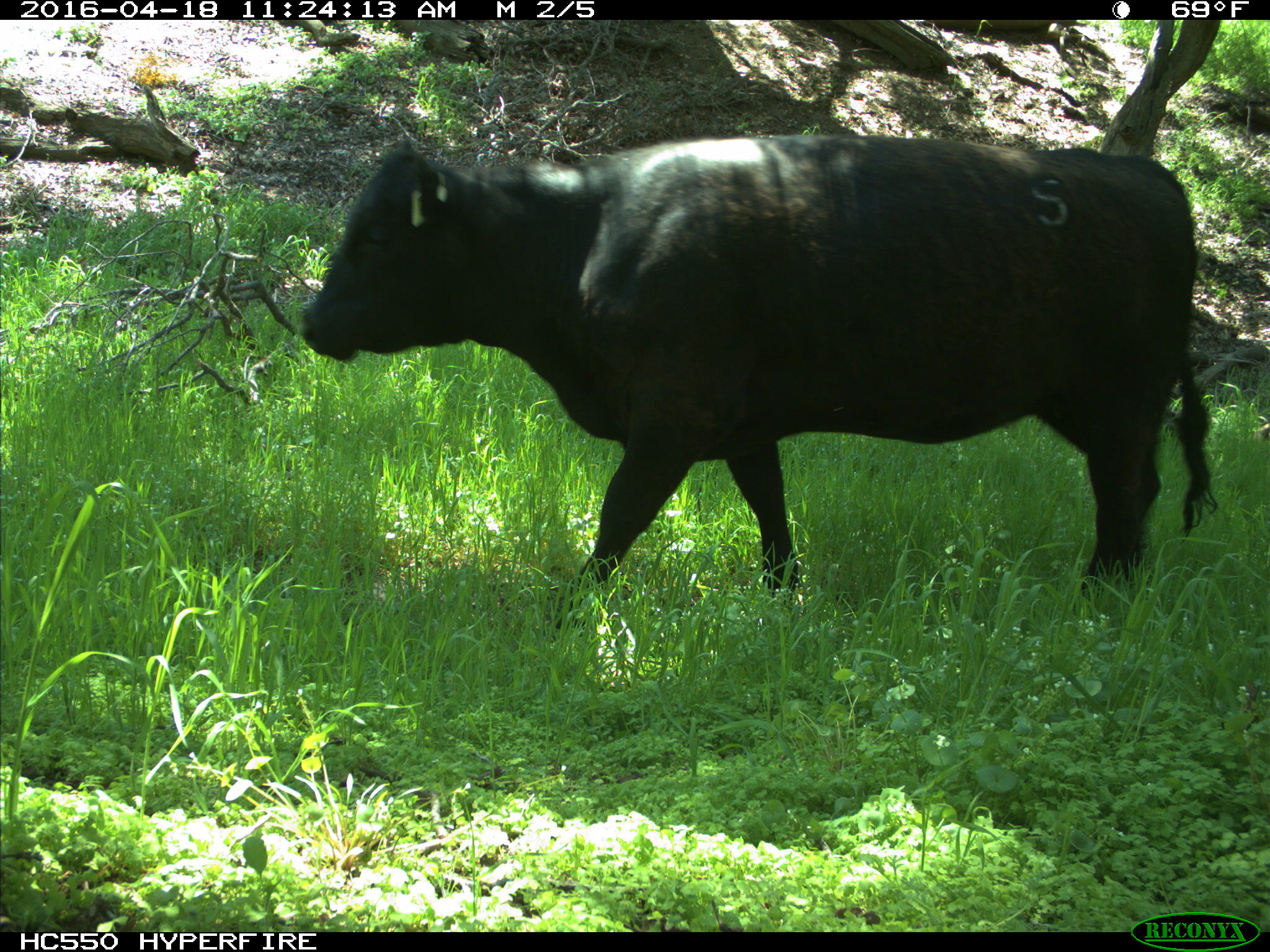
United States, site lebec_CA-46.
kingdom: Animalia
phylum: Chordata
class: Mammalia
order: Artiodactyla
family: Bovidae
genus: Bos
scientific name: Bos taurus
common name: domestic cow